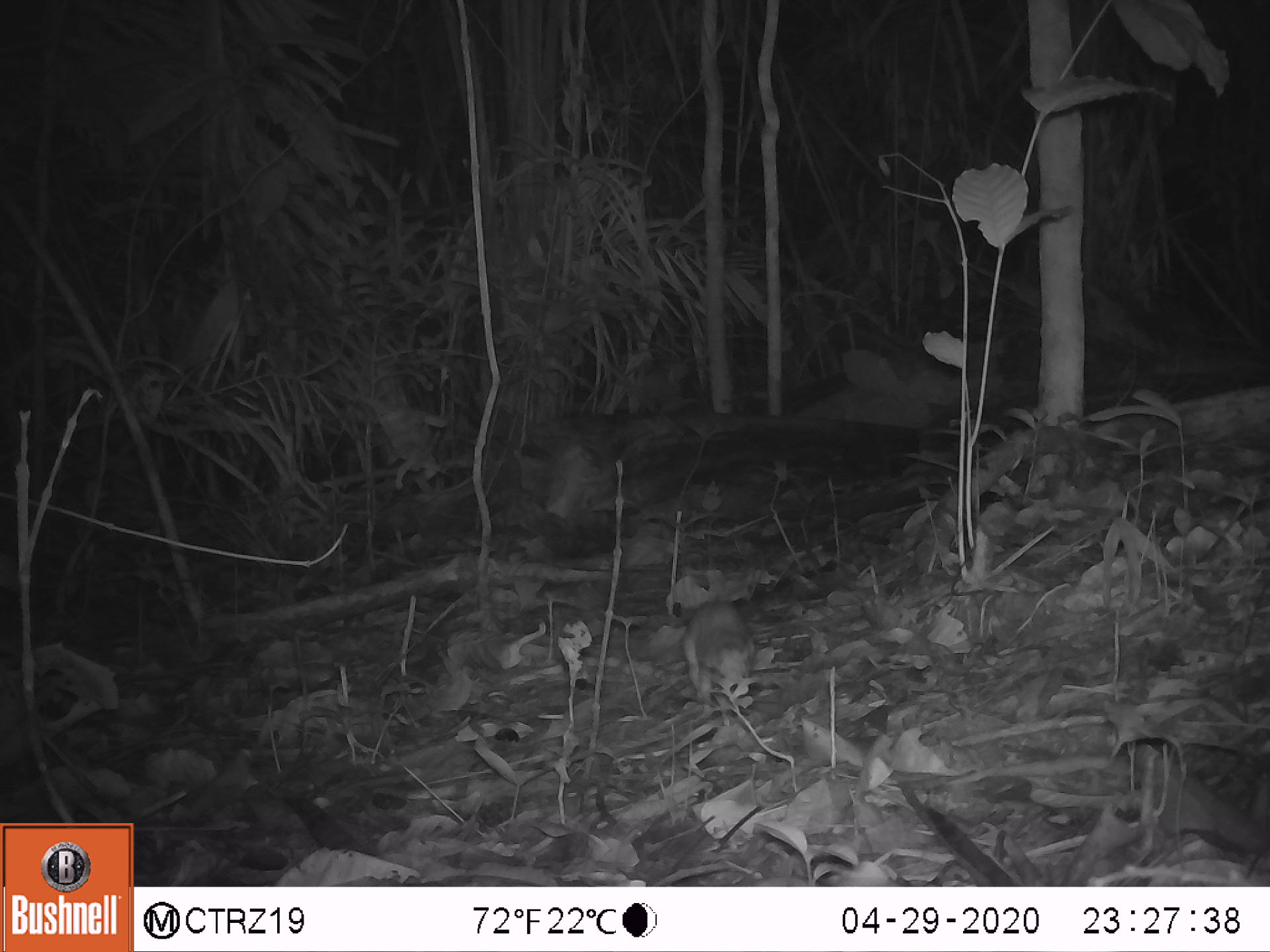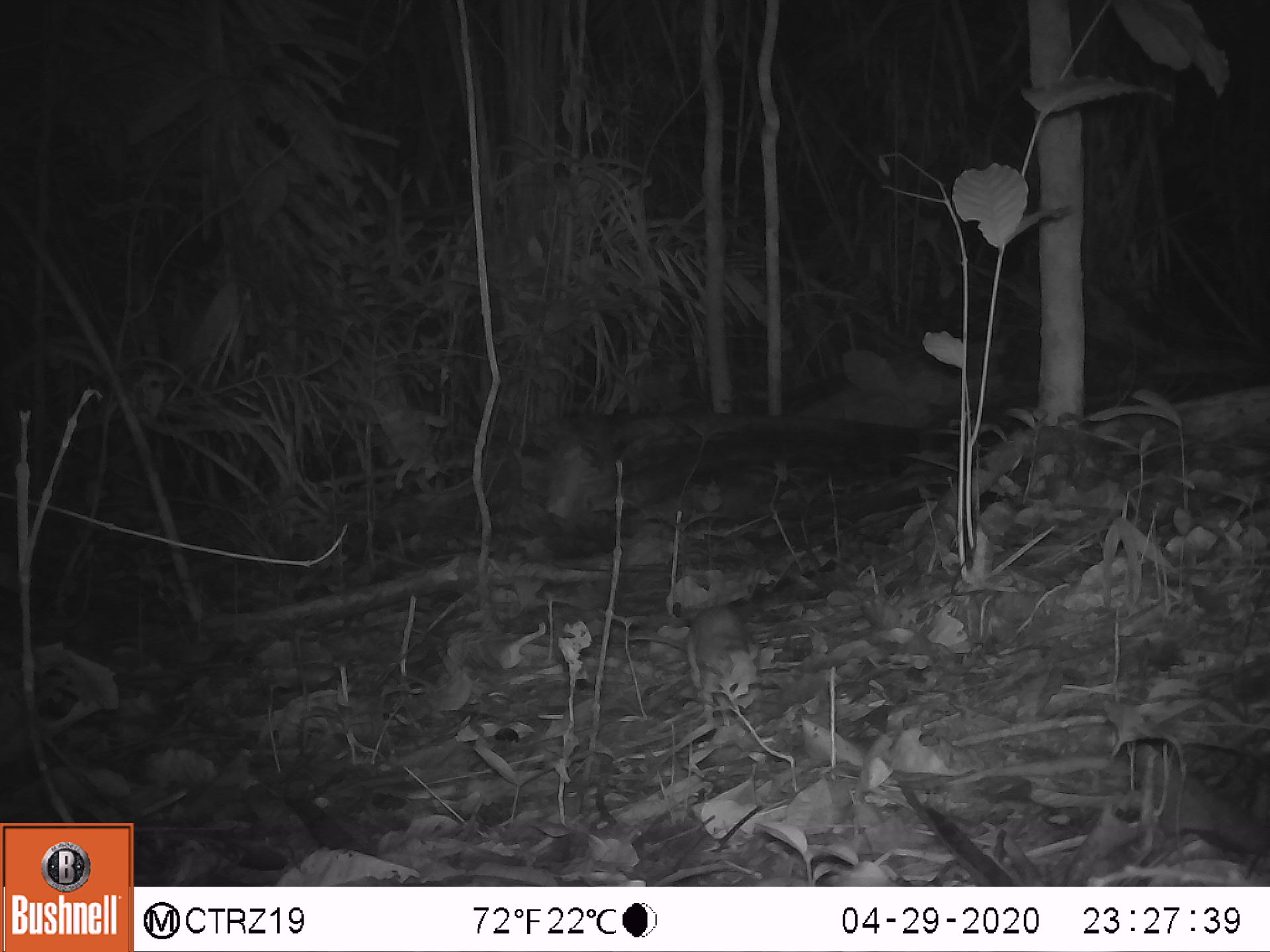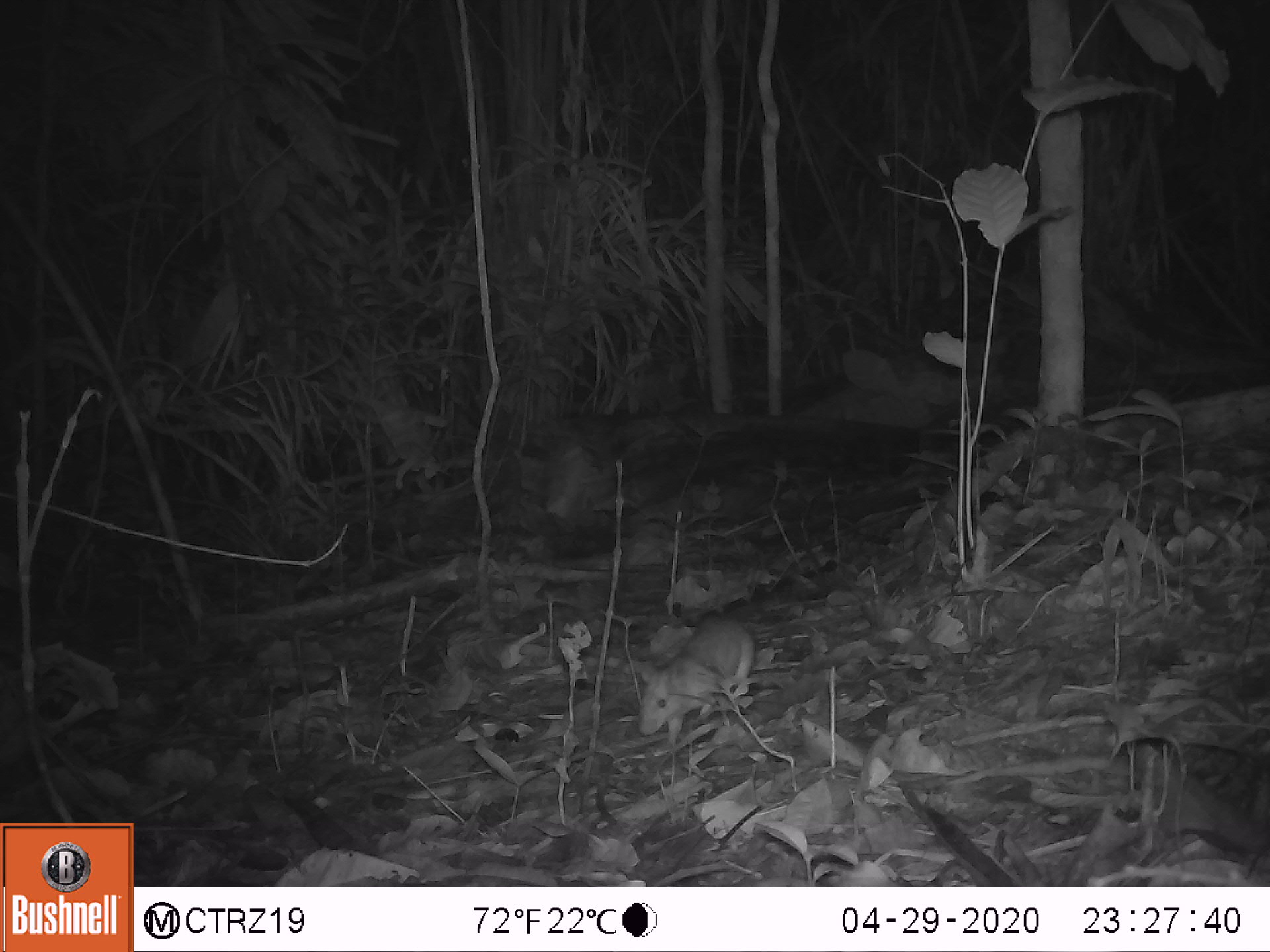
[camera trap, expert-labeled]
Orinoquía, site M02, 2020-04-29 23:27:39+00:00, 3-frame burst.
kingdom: Animalia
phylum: Chordata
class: Mammalia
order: Rodentia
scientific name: Rodentia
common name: rodent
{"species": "rodent (Rodentia)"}